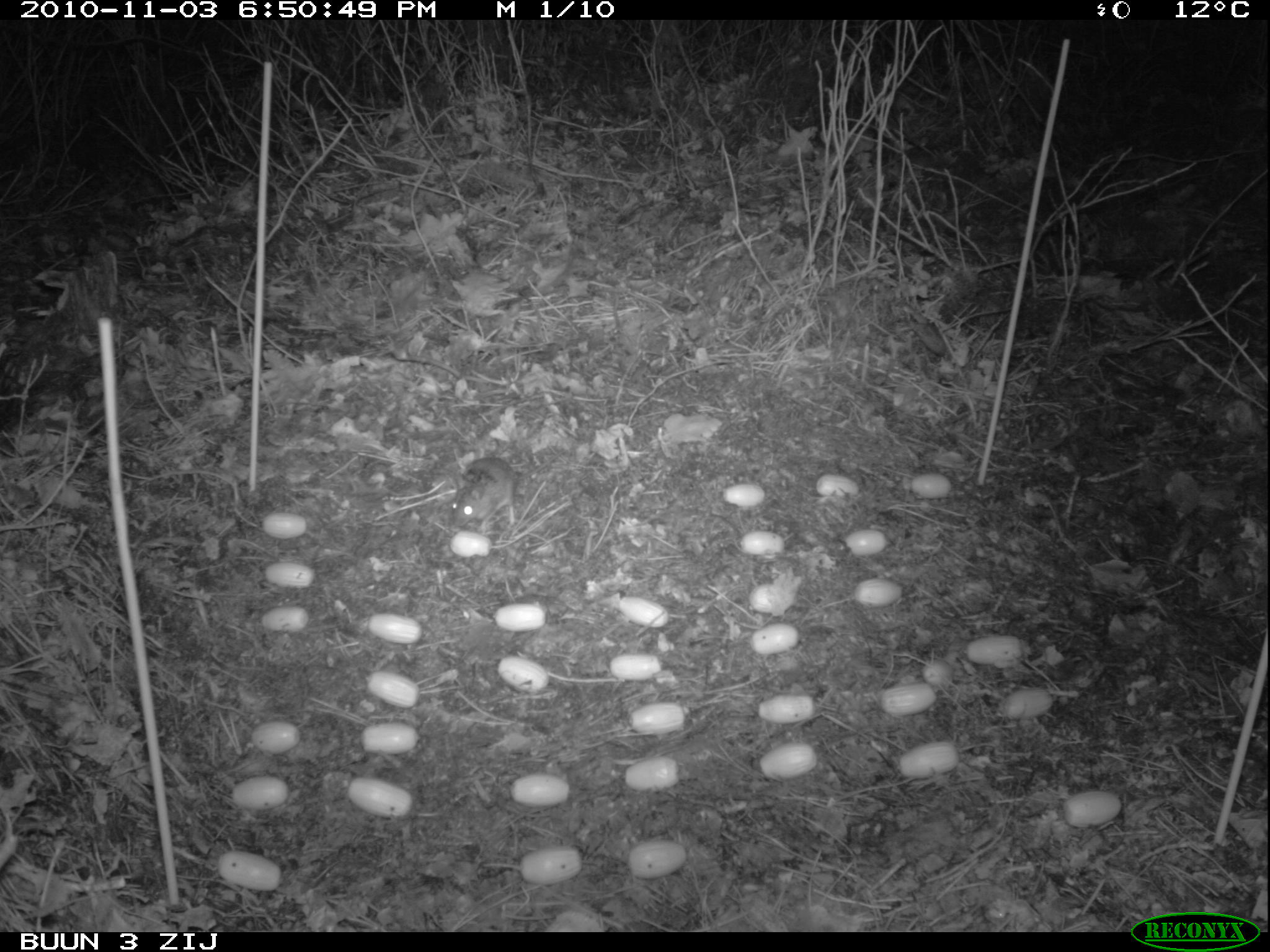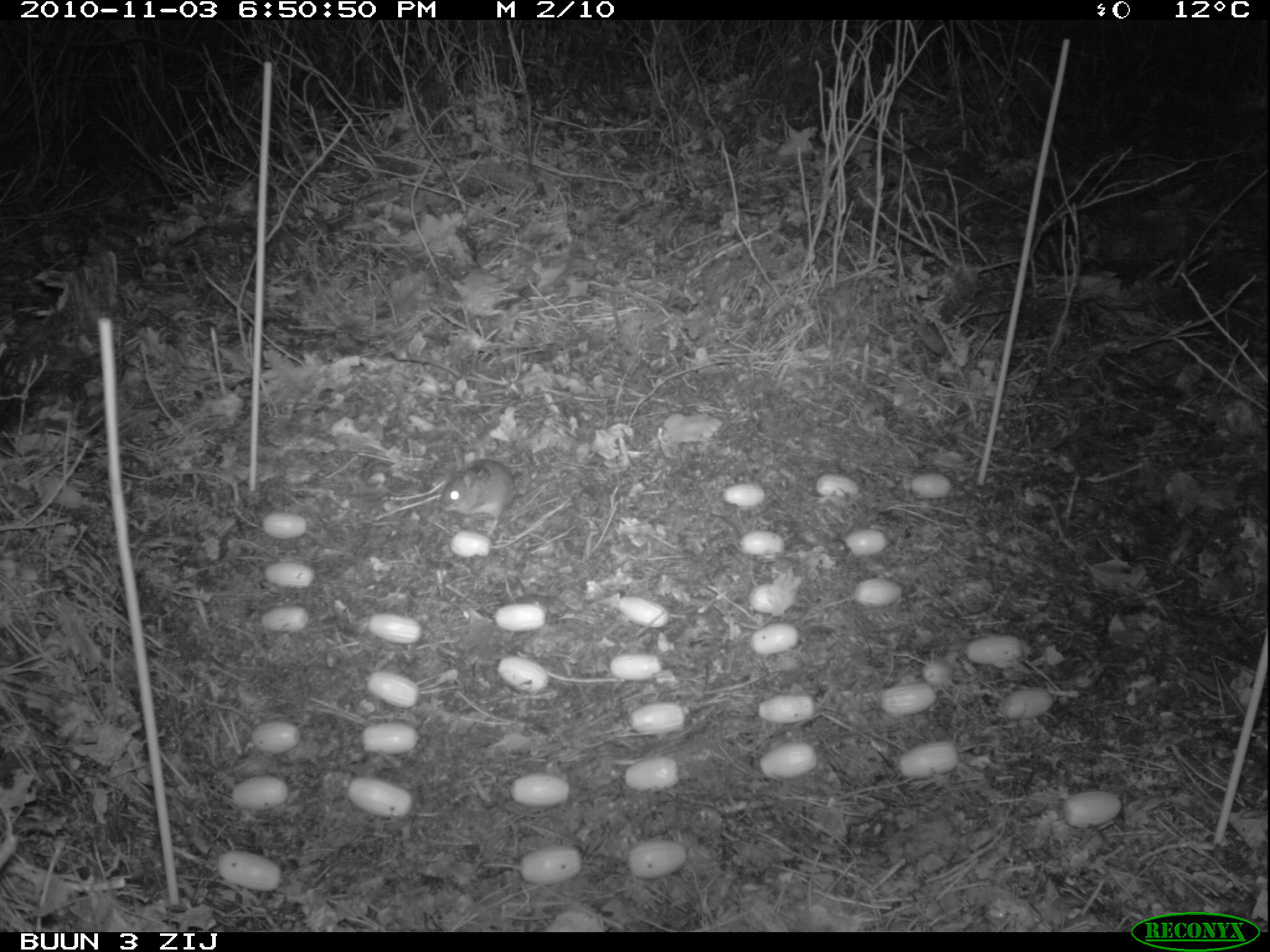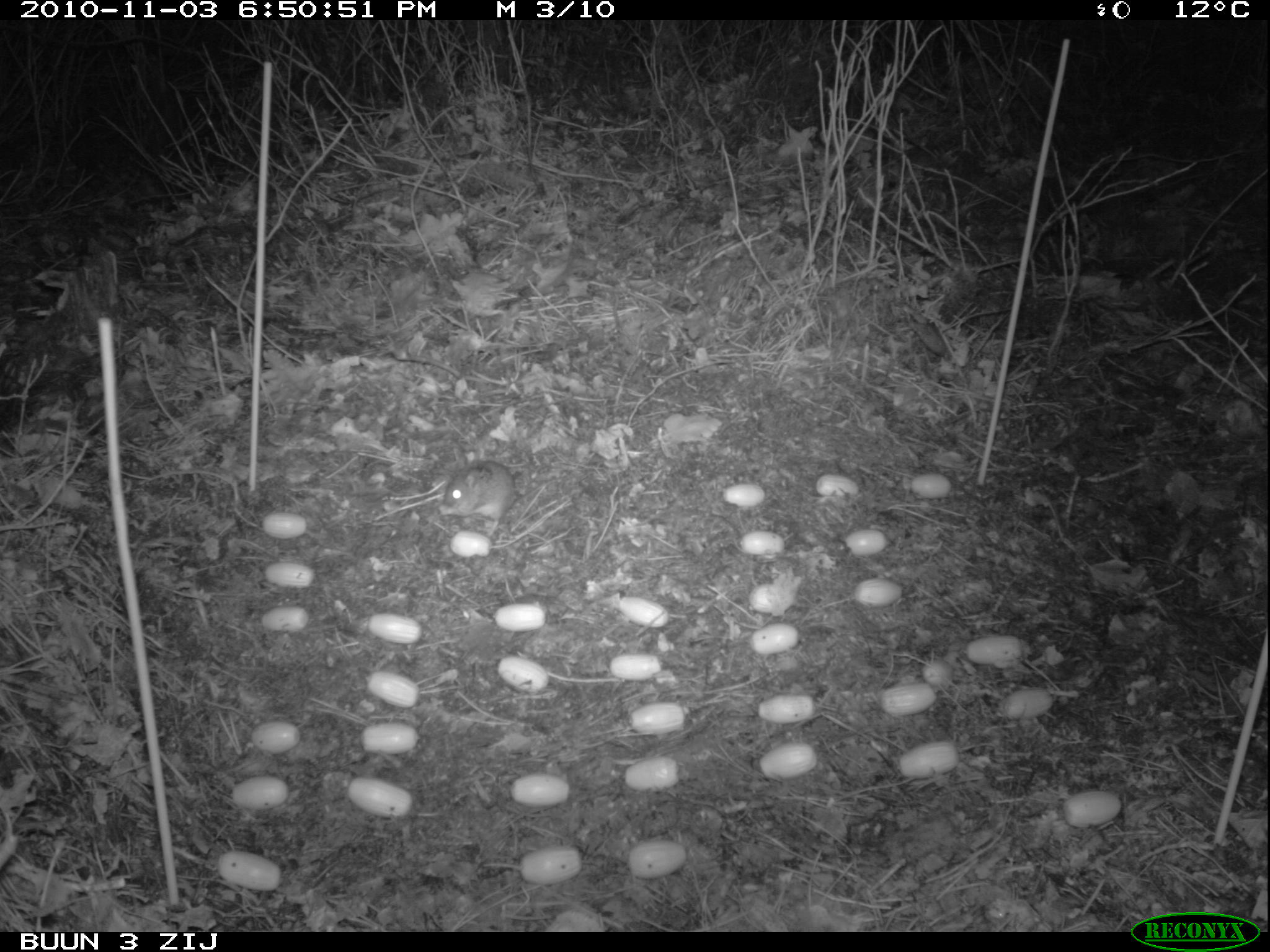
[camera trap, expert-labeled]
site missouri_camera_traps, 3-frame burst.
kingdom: Animalia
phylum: Chordata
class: Mammalia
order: Rodentia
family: Muridae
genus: Apodemus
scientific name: Apodemus sylvaticus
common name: wood mouse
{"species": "wood mouse (Apodemus sylvaticus)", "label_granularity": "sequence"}